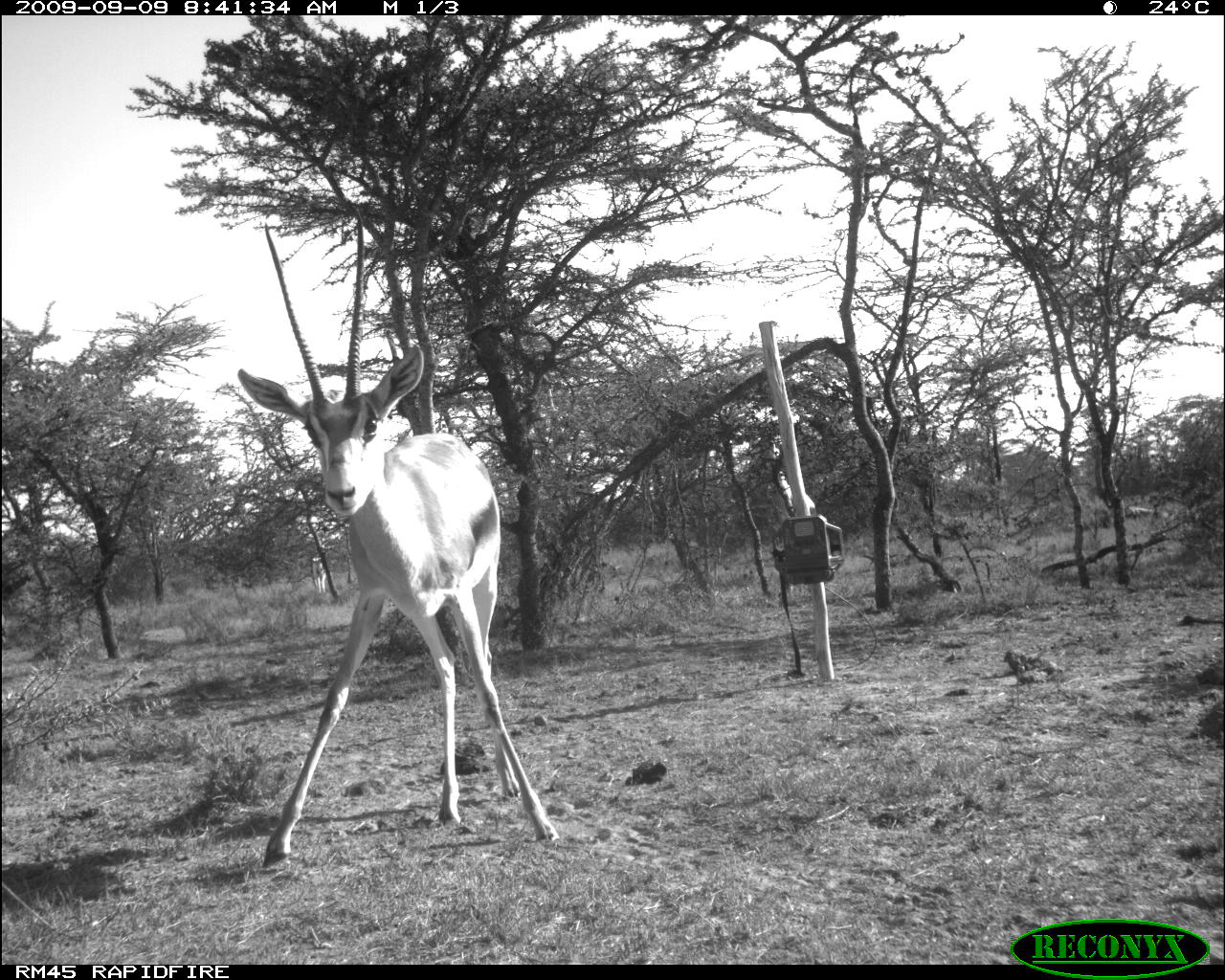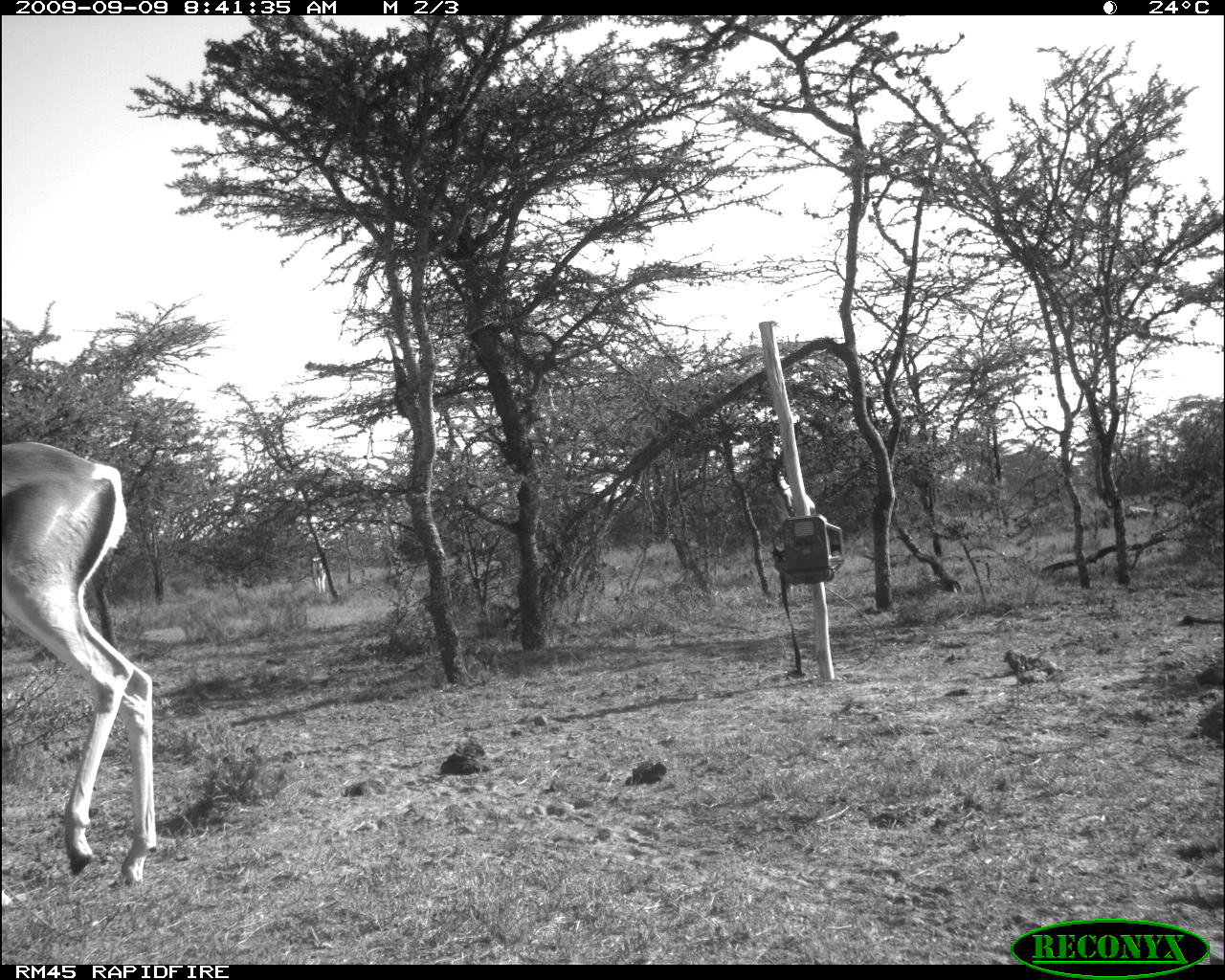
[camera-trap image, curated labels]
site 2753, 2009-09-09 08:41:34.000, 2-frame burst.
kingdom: Animalia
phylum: Chordata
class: Mammalia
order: Artiodactyla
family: Bovidae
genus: Nanger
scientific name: Nanger granti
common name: grant's gazelle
Nanger granti (grant's gazelle), count 3.